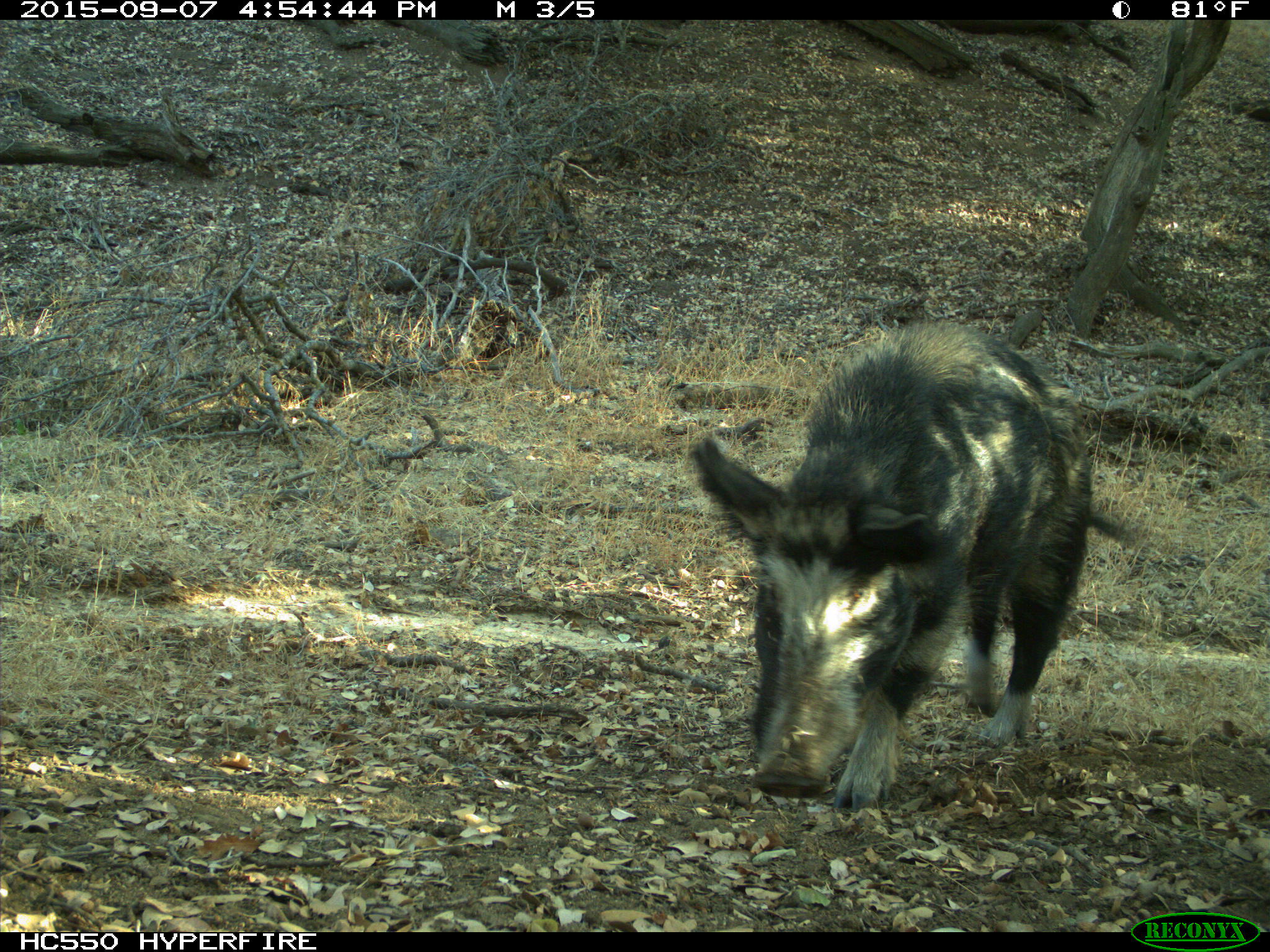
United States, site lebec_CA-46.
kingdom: Animalia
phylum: Chordata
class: Mammalia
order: Artiodactyla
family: Suidae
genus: Sus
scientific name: Sus scrofa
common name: wild boar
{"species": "Sus scrofa (wild boar)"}